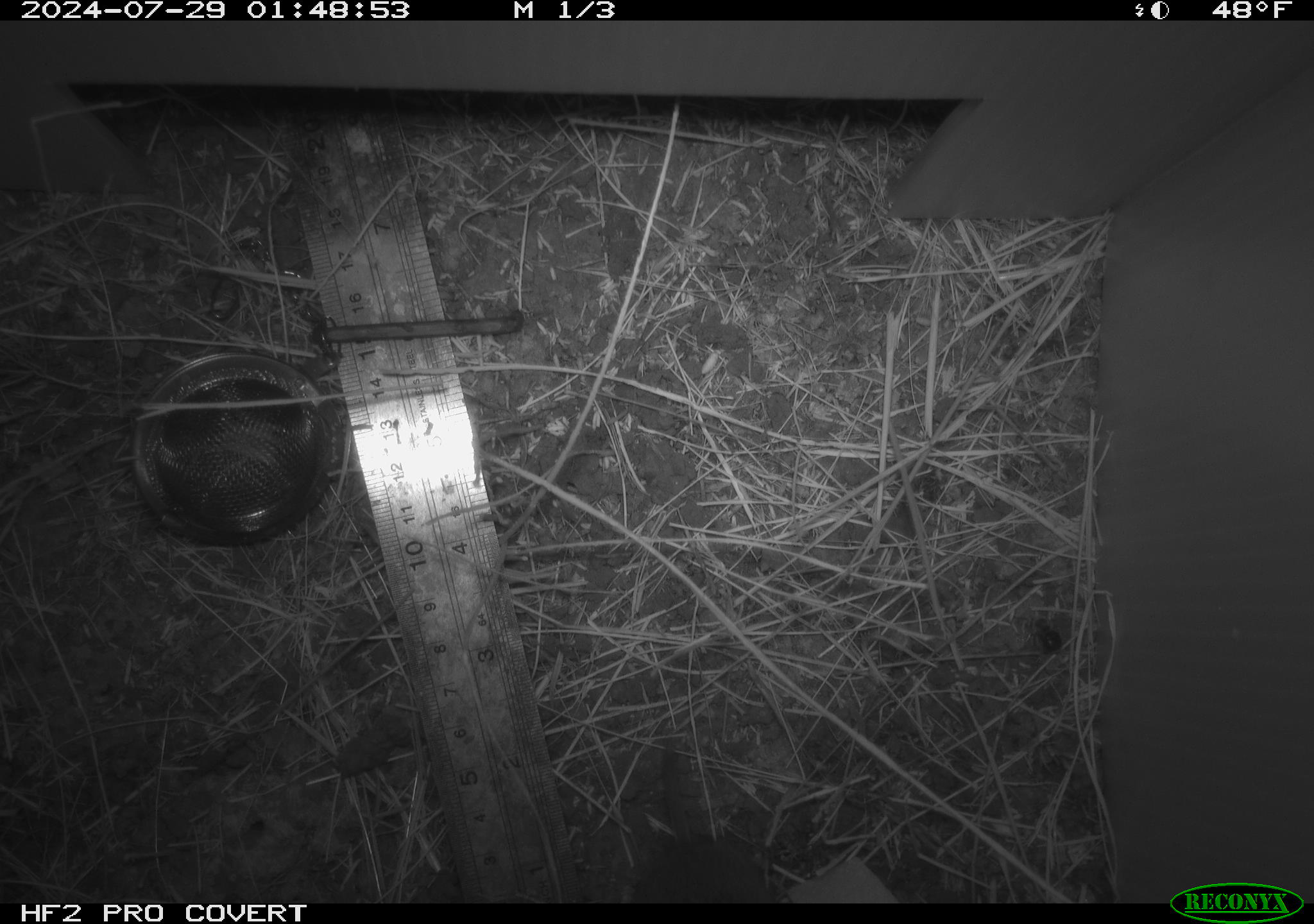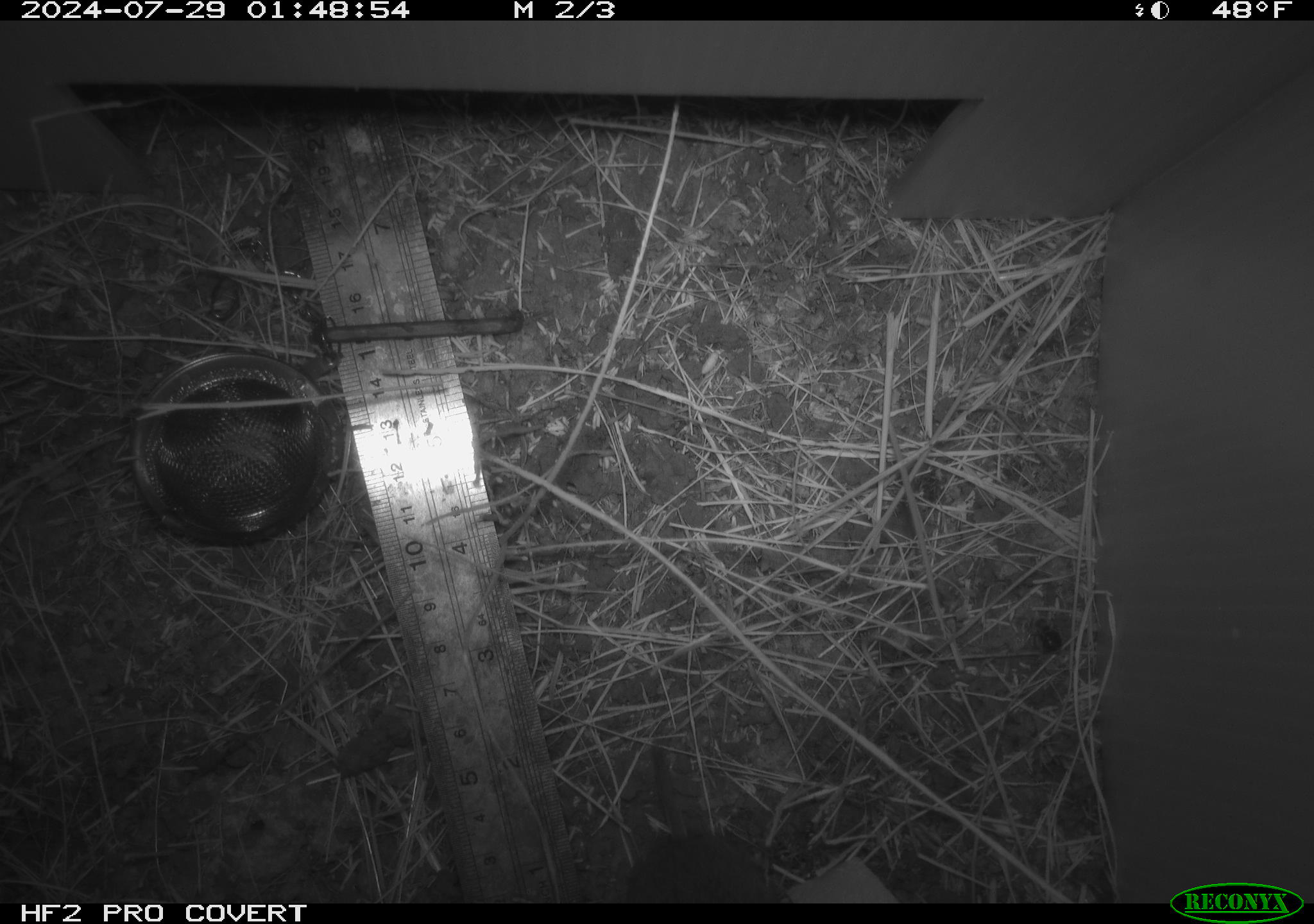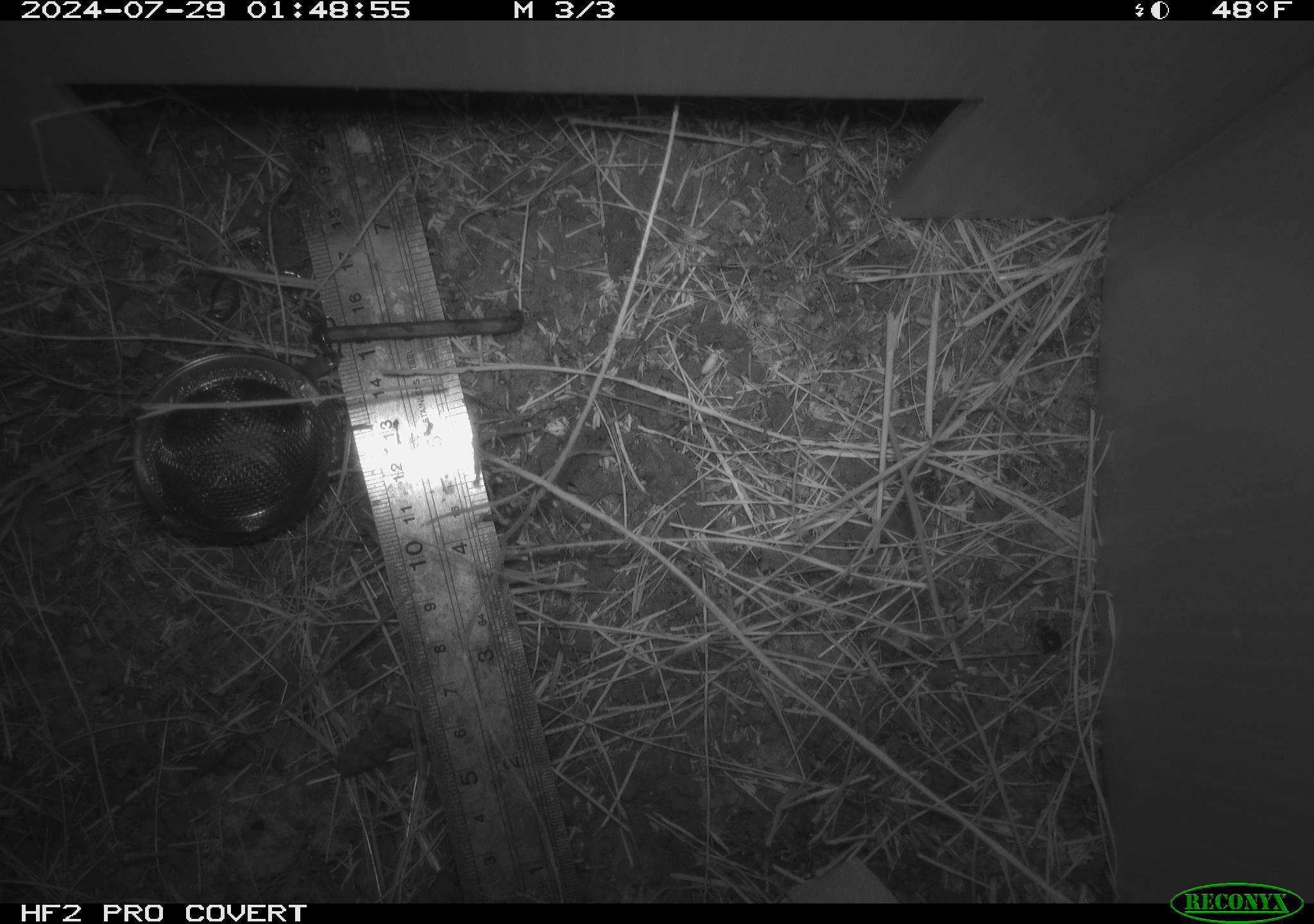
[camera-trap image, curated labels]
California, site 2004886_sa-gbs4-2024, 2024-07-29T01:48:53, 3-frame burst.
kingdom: Animalia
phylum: Chordata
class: Mammalia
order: Rodentia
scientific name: Rodentia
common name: mouse species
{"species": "mouse species (Rodentia)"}